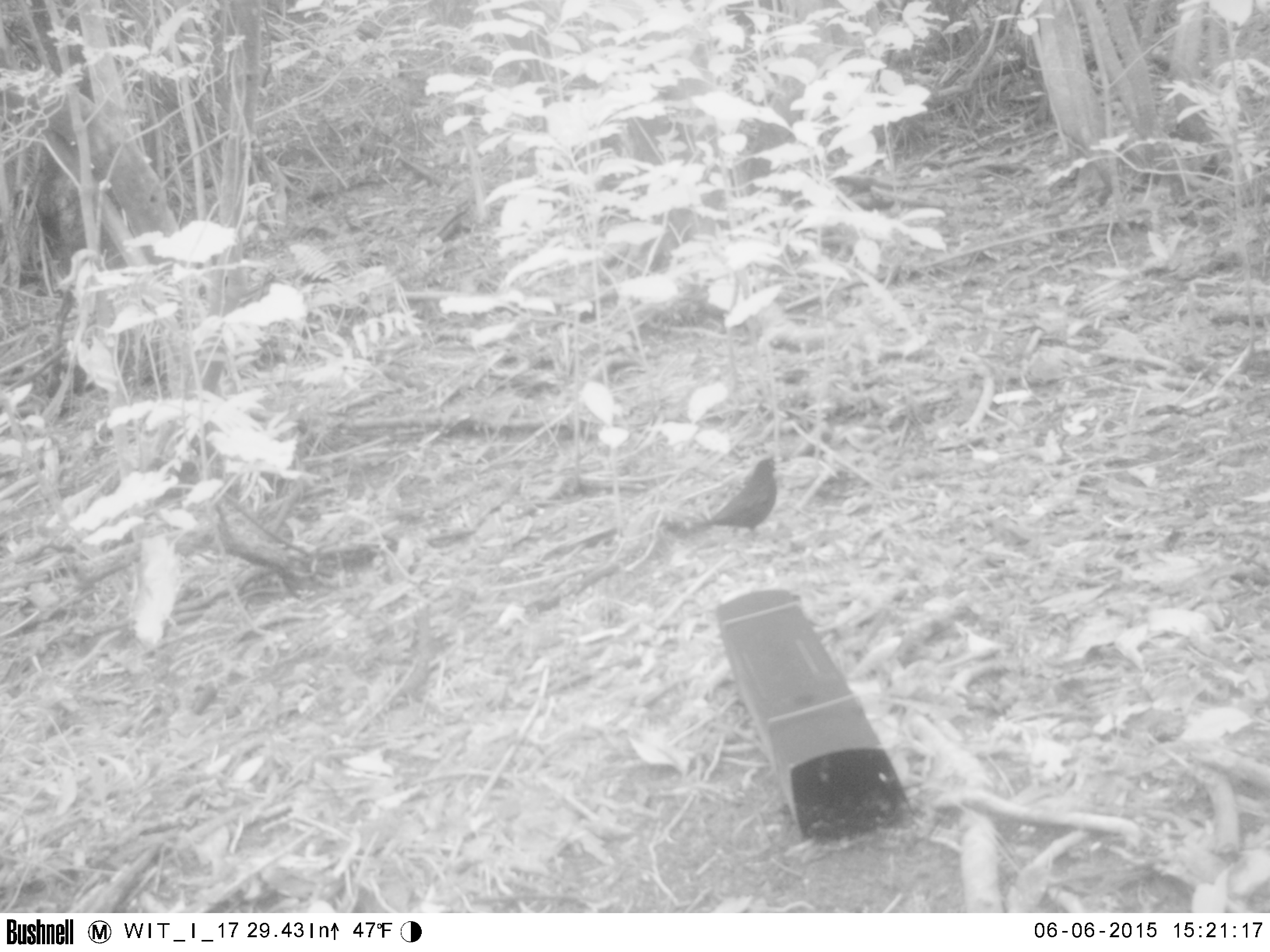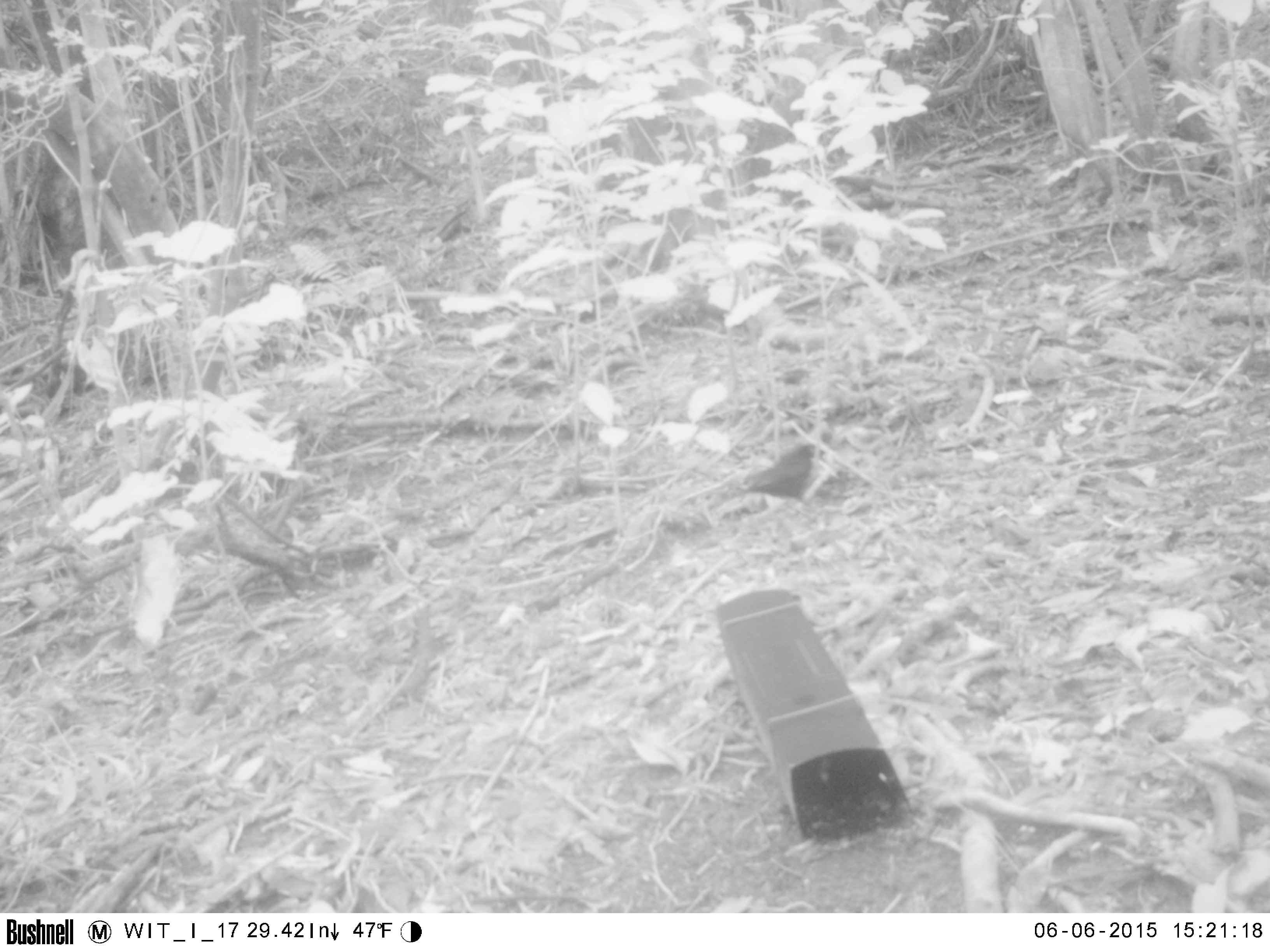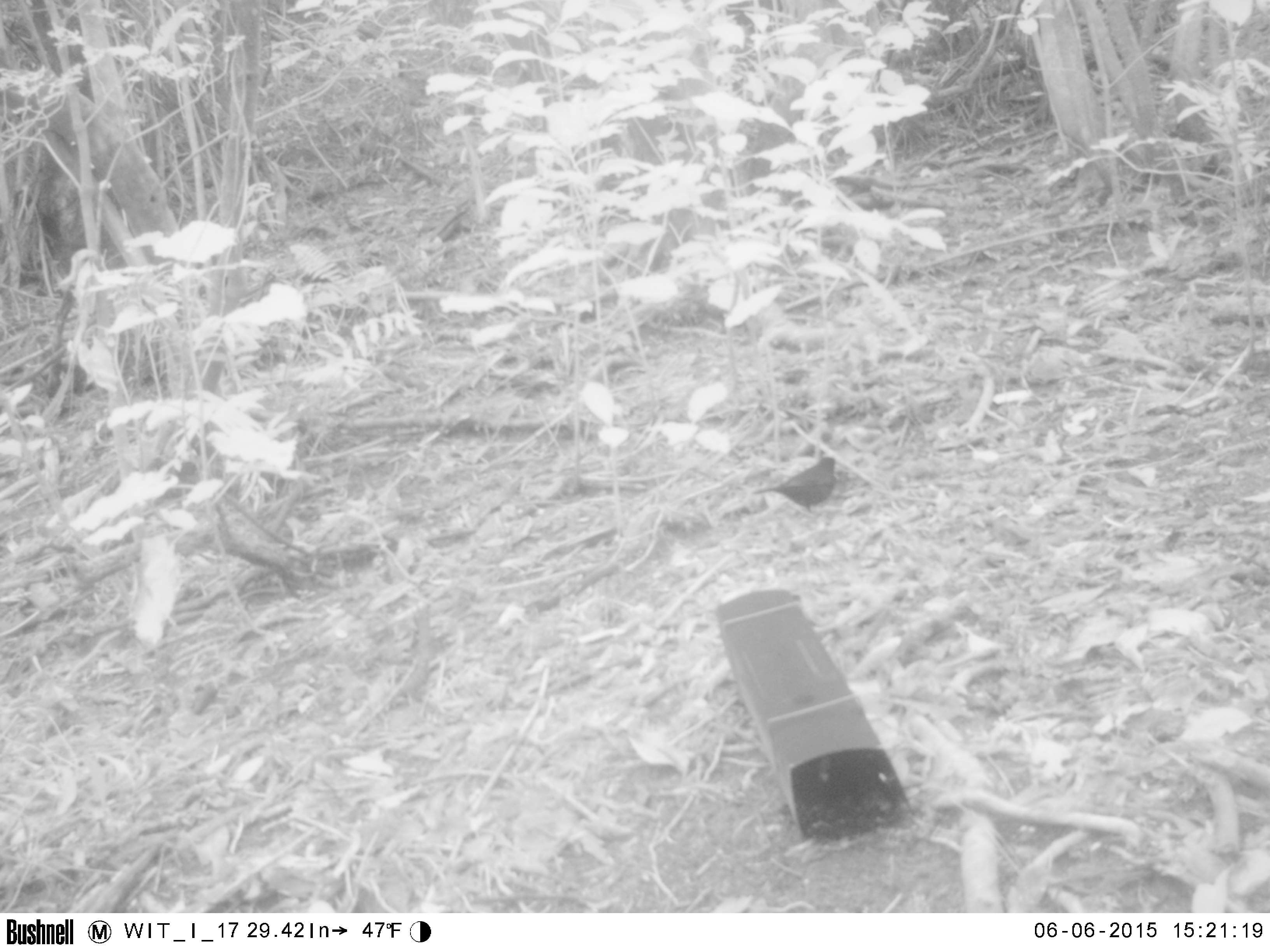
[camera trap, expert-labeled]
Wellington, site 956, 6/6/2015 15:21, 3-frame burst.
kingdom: Animalia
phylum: Chordata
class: Aves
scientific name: Aves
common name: bird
Bird (Aves).